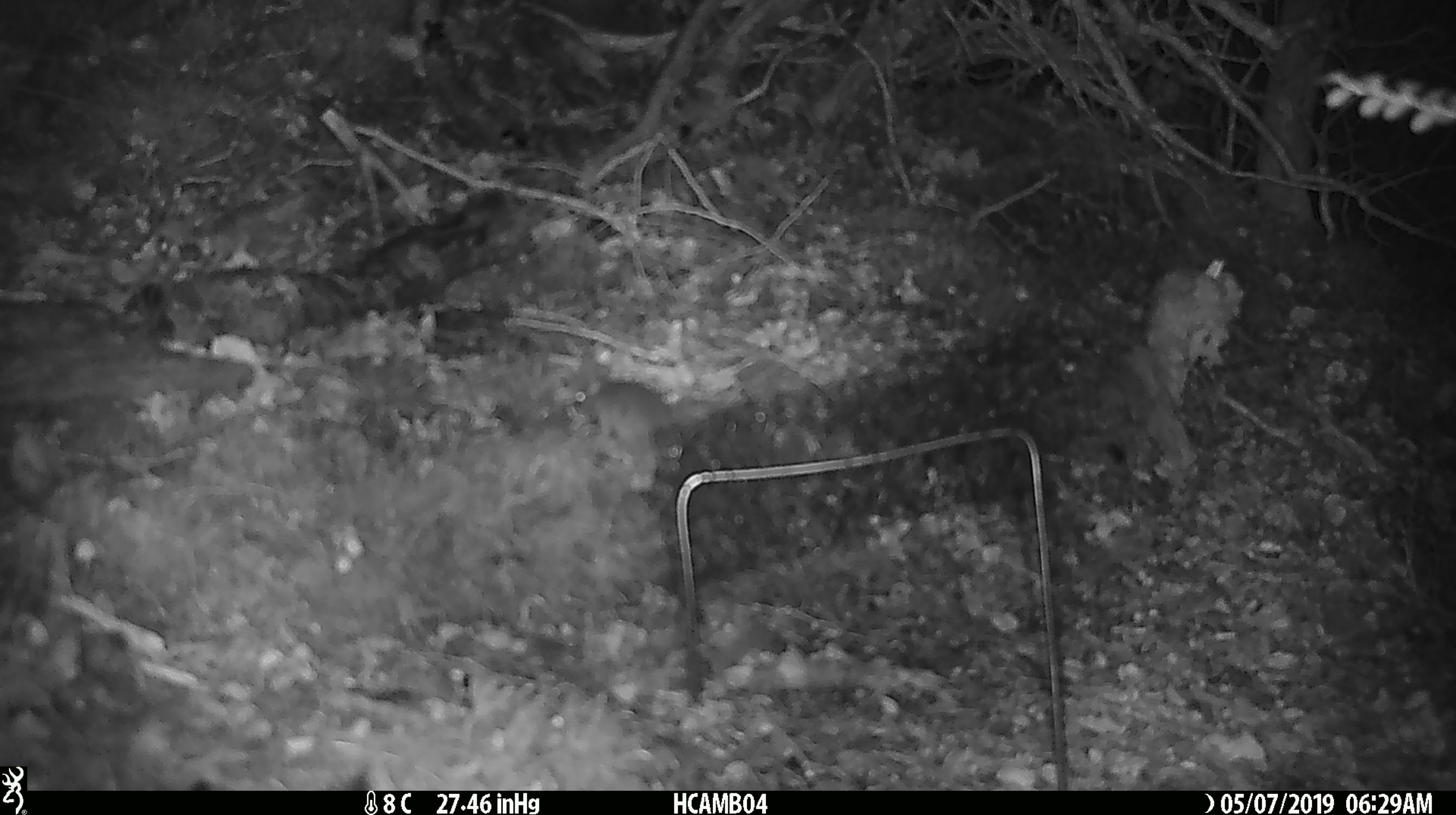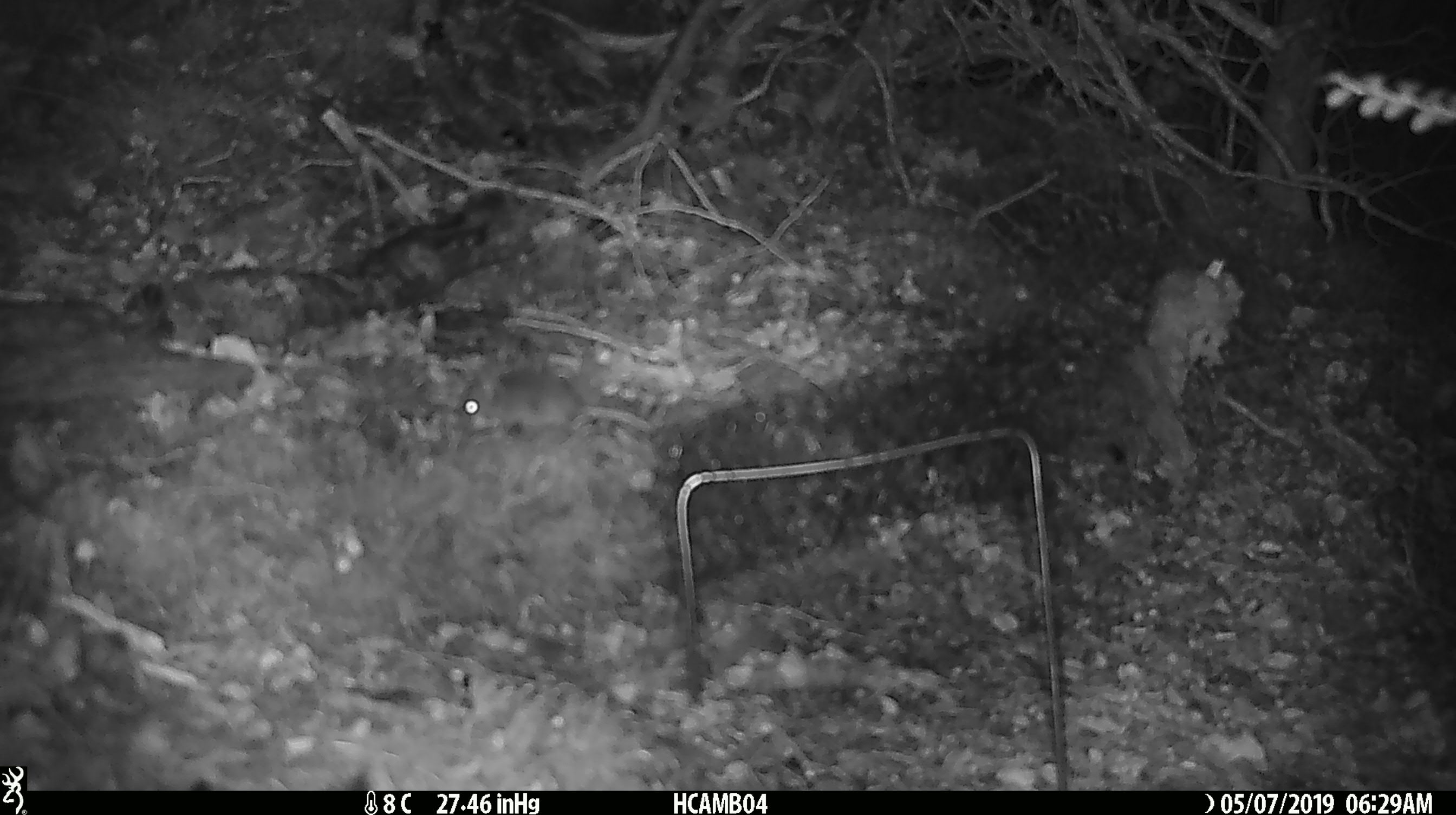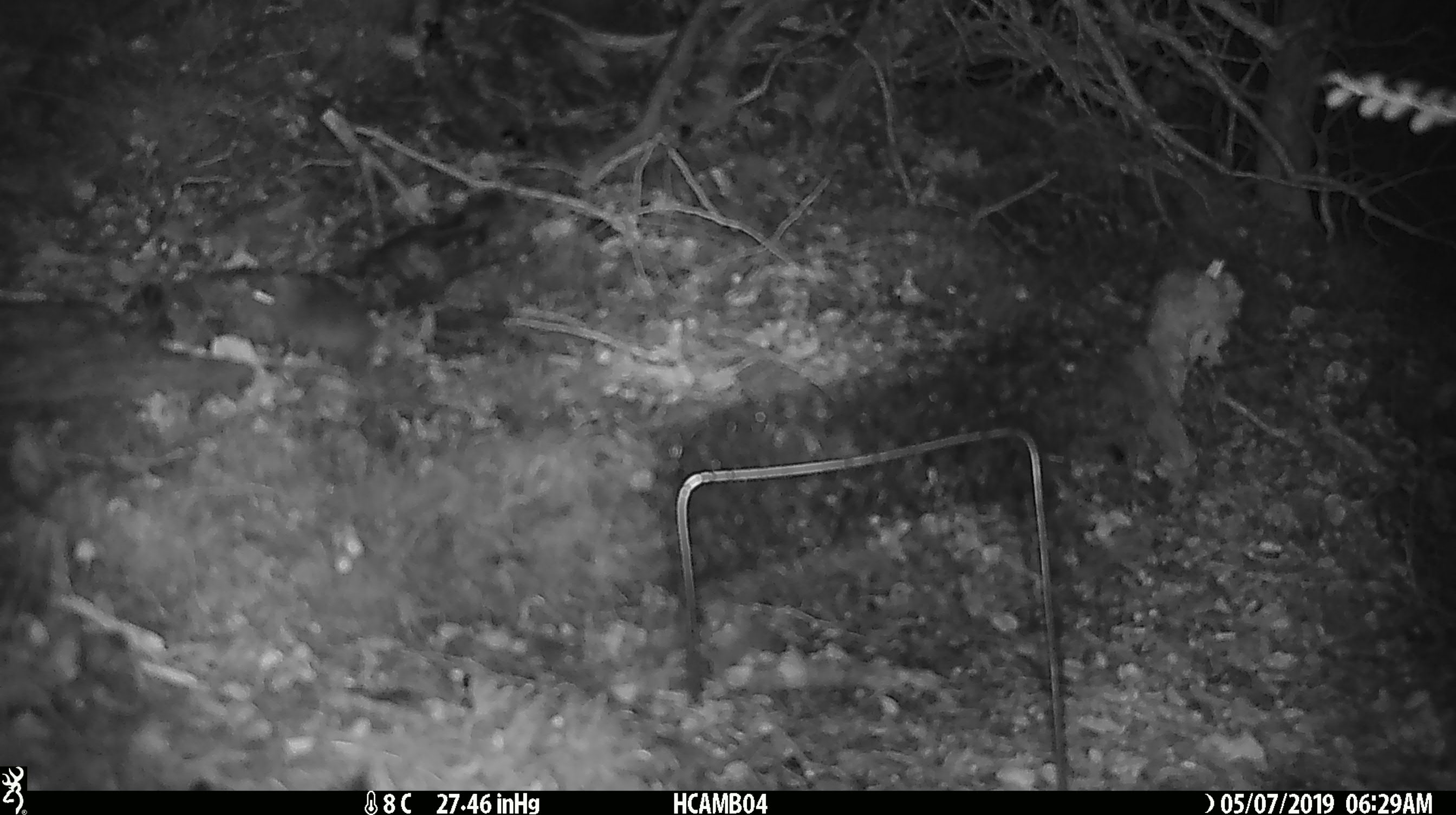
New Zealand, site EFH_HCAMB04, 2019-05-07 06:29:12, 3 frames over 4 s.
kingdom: Animalia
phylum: Chordata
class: Mammalia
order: Rodentia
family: Muridae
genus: Mus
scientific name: Mus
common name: mouse